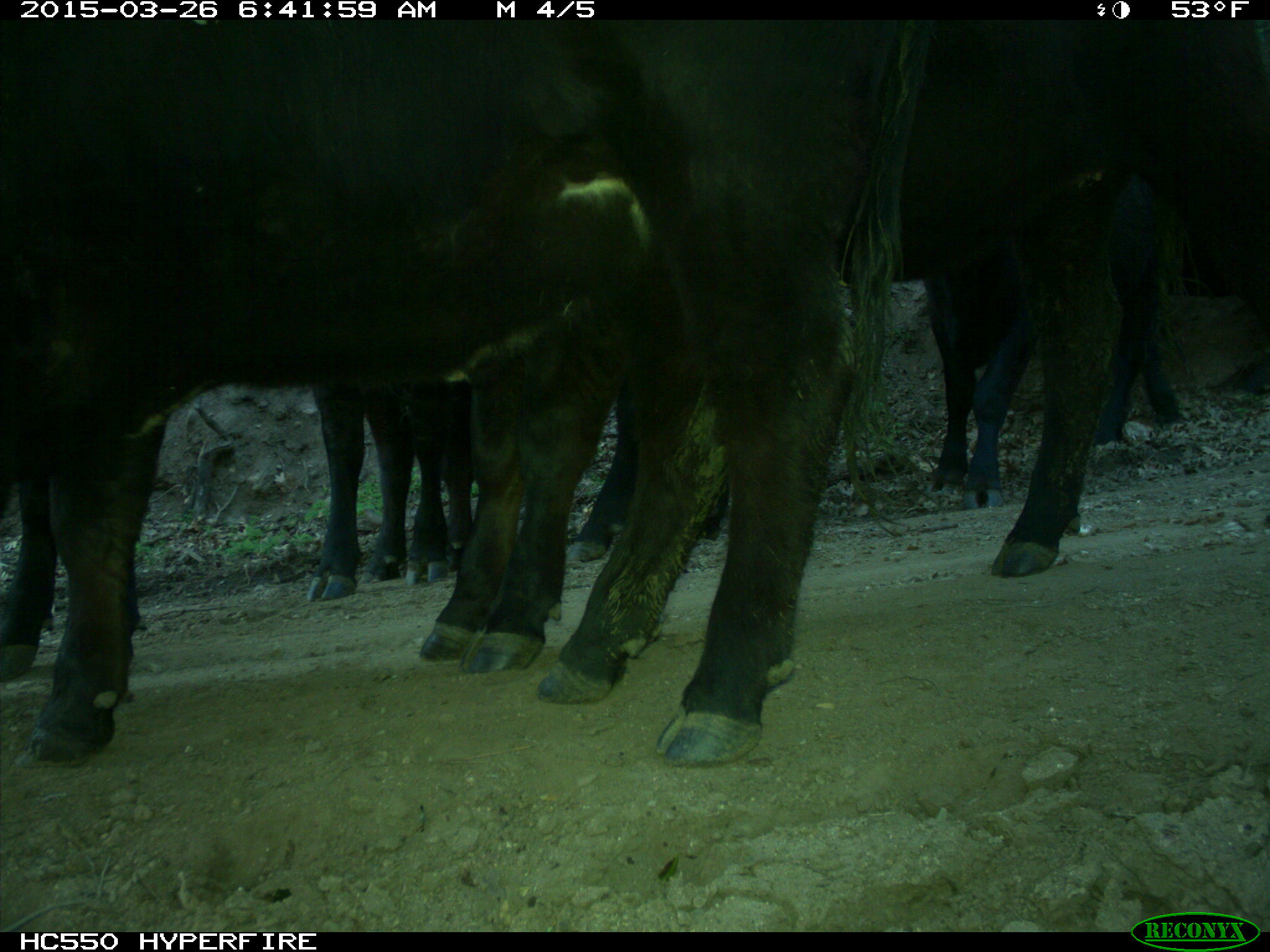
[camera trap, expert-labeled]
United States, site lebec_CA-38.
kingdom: Animalia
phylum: Chordata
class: Mammalia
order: Artiodactyla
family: Bovidae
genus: Bos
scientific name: Bos taurus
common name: domestic cow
Bos taurus (domestic cow).